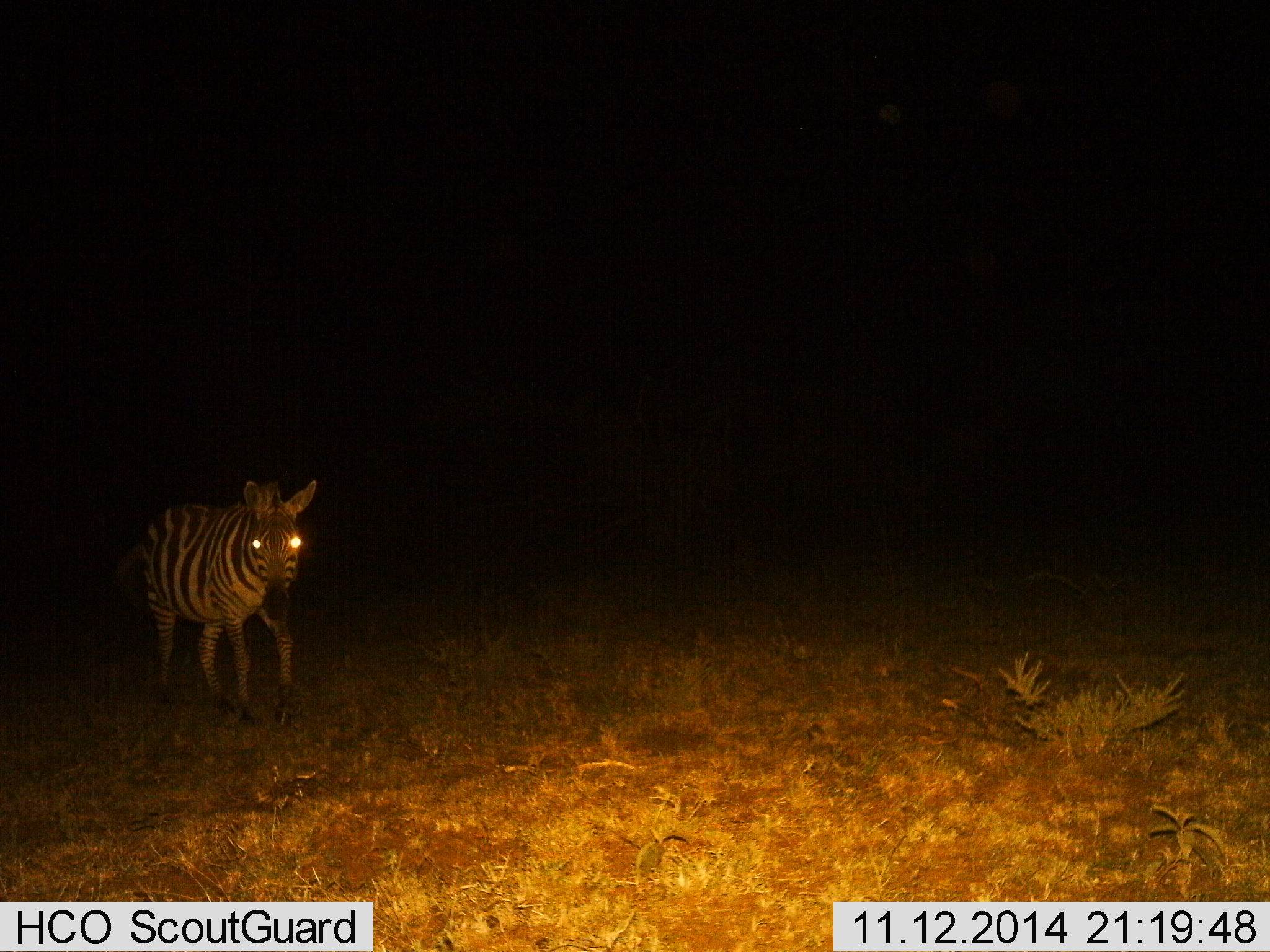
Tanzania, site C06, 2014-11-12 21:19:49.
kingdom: Animalia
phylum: Chordata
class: Mammalia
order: Perissodactyla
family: Equidae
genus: Equus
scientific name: Equus quagga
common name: plains zebra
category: zebra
Zebra (plains zebra) (Equus quagga), count 1. Behavior (volunteer vote fractions): standing 20%, resting 0%, moving 90%, interacting 0%. Young present (vote fraction): 0%. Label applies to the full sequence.